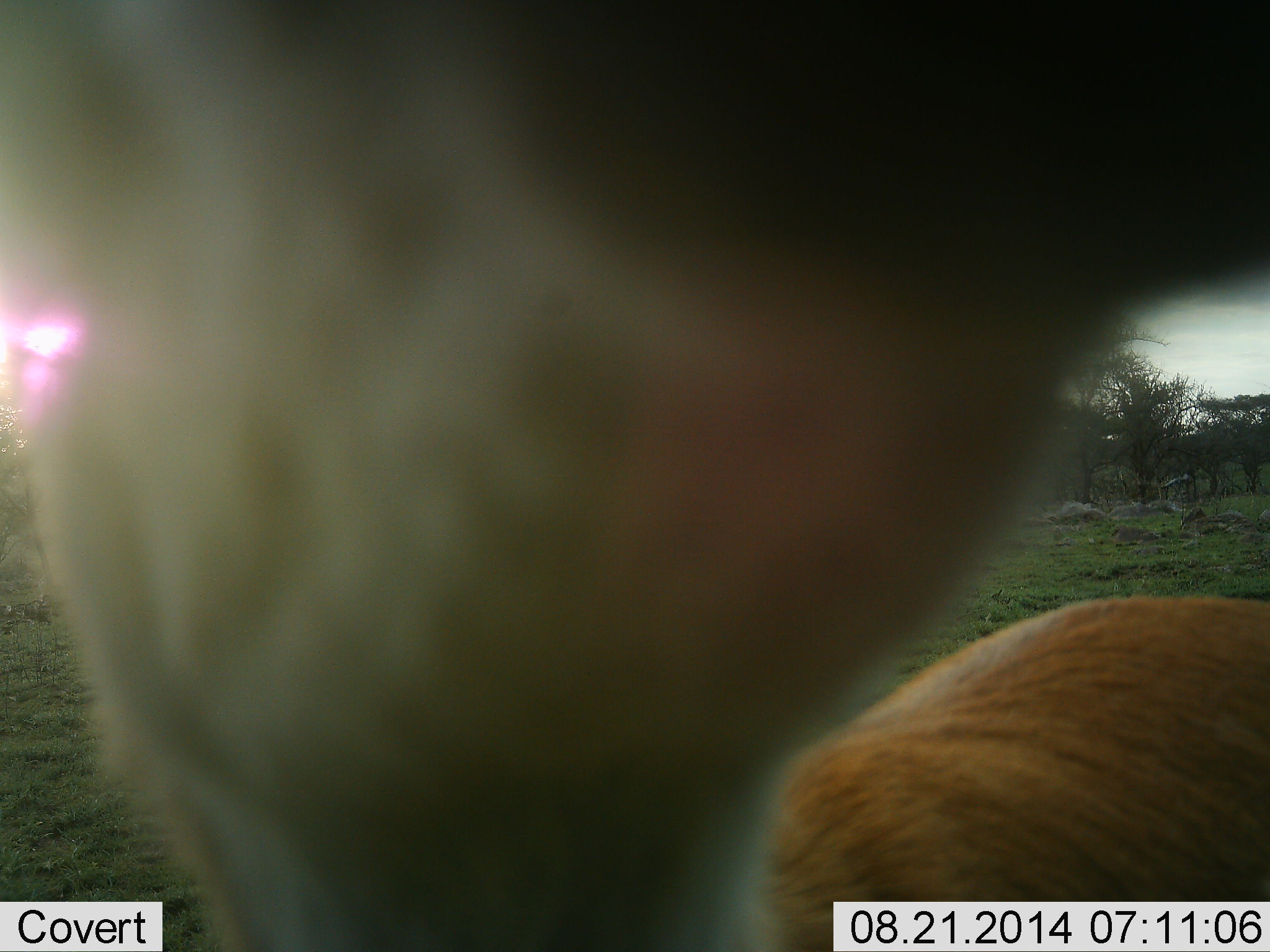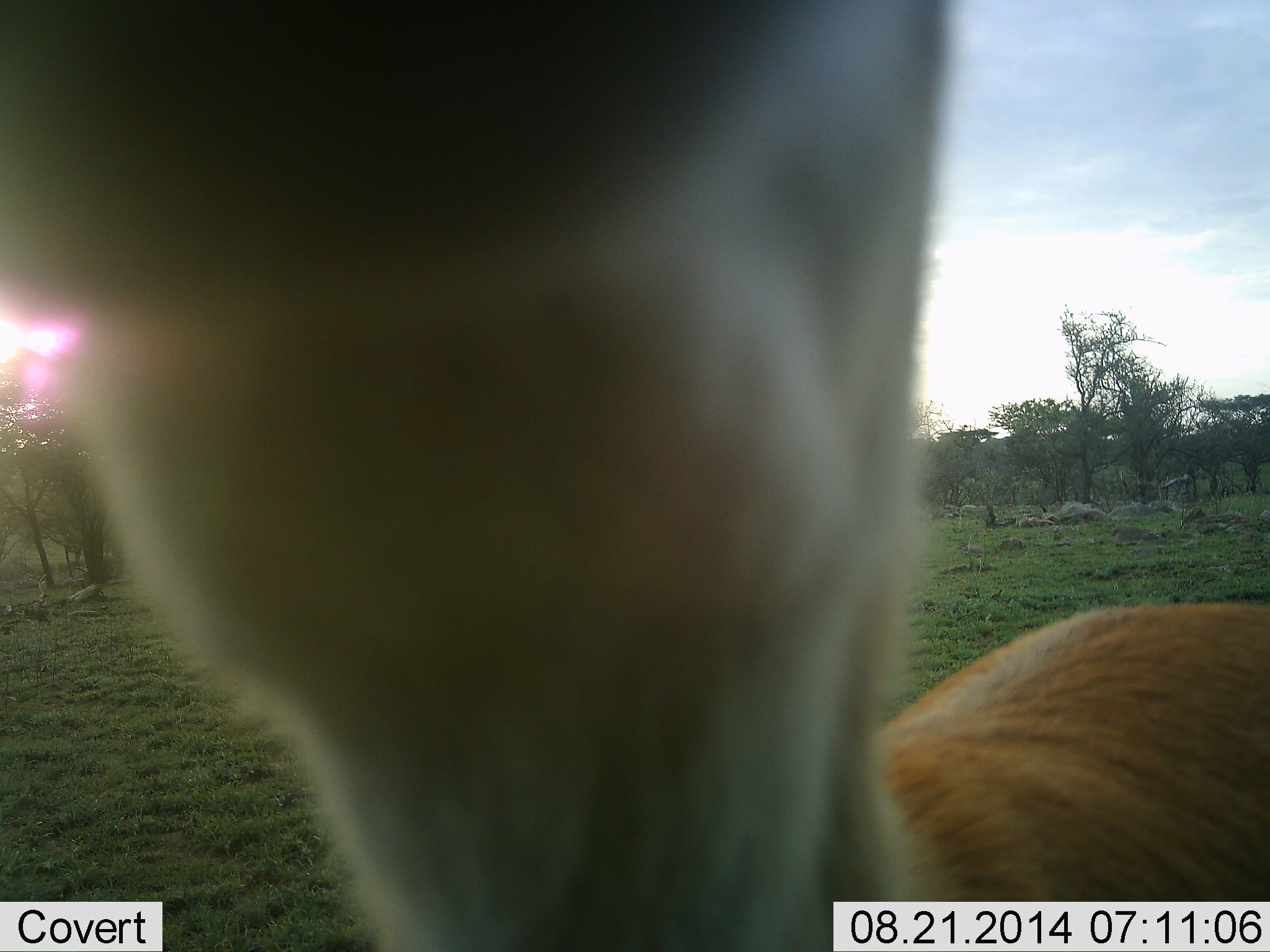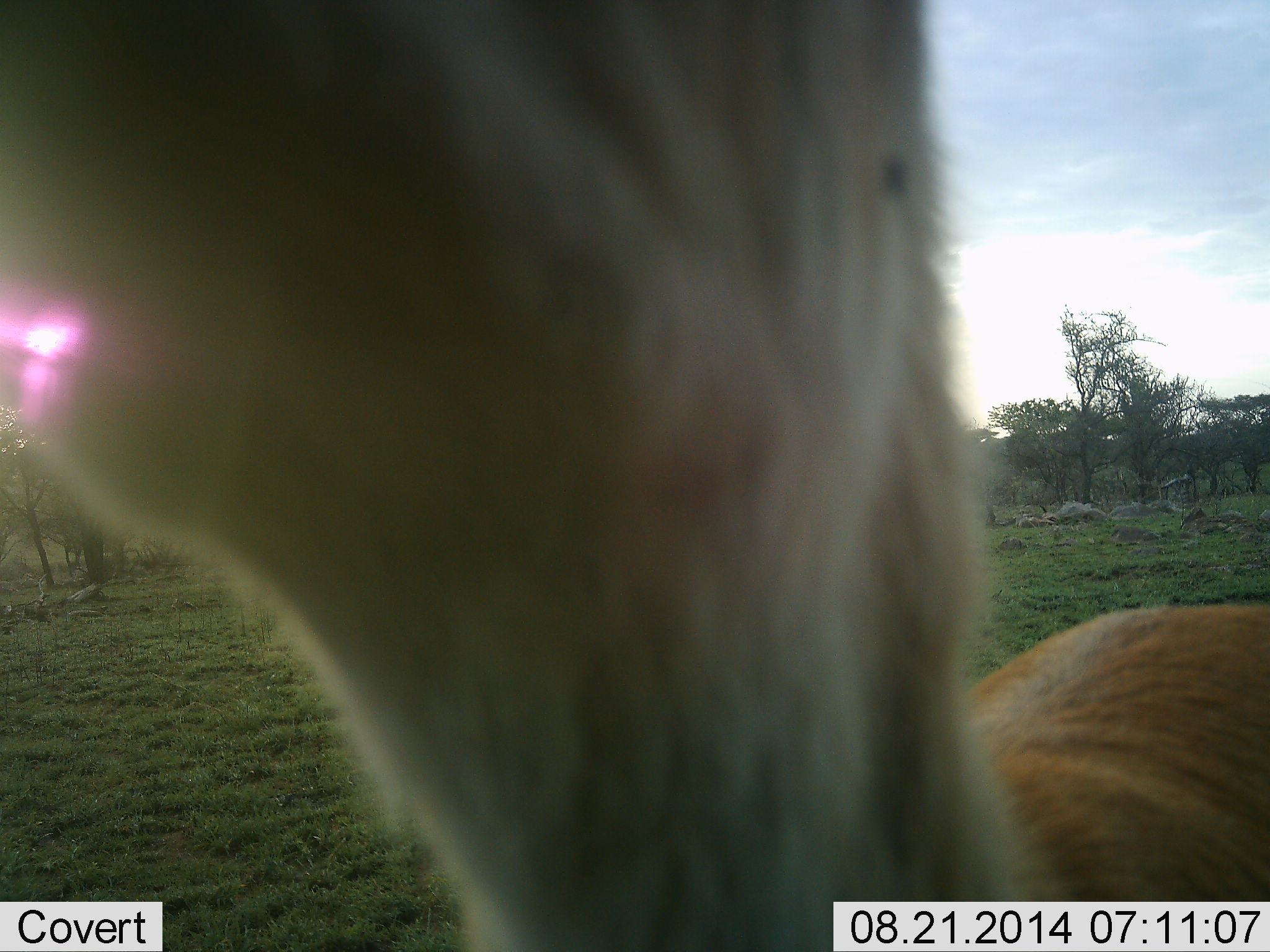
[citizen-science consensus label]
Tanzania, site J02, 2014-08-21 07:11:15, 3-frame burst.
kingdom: Animalia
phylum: Chordata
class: Mammalia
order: Artiodactyla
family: Bovidae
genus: Eudorcas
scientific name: Eudorcas thomsonii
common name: thomson's gazelle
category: gazellethomsons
Gazellethomsons (thomson's gazelle) (Eudorcas thomsonii), count 1. Behavior (volunteer vote fractions): standing 40%, resting 0%, moving 0%, interacting 70%. Young present (vote fraction): 10%. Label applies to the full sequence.